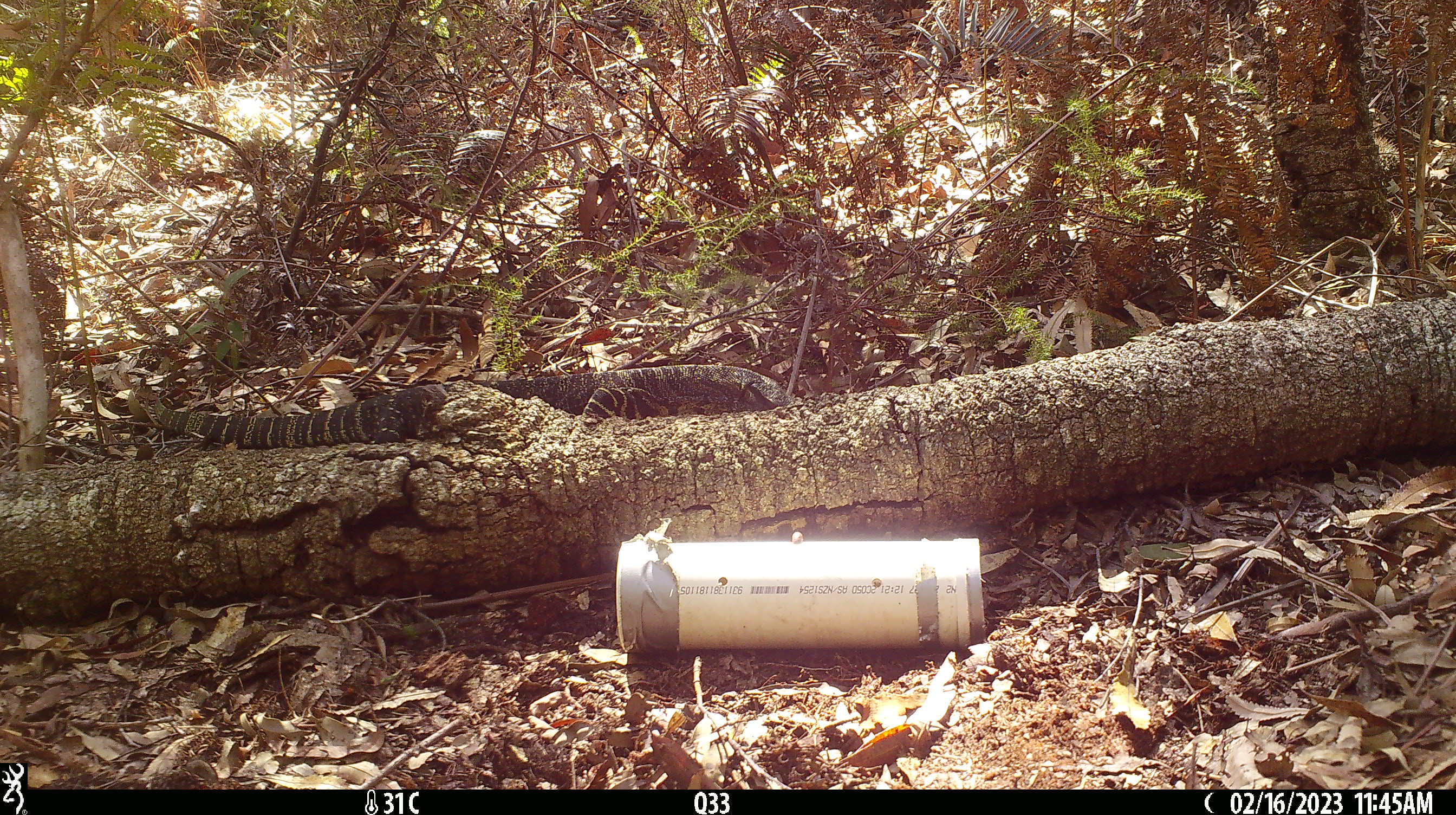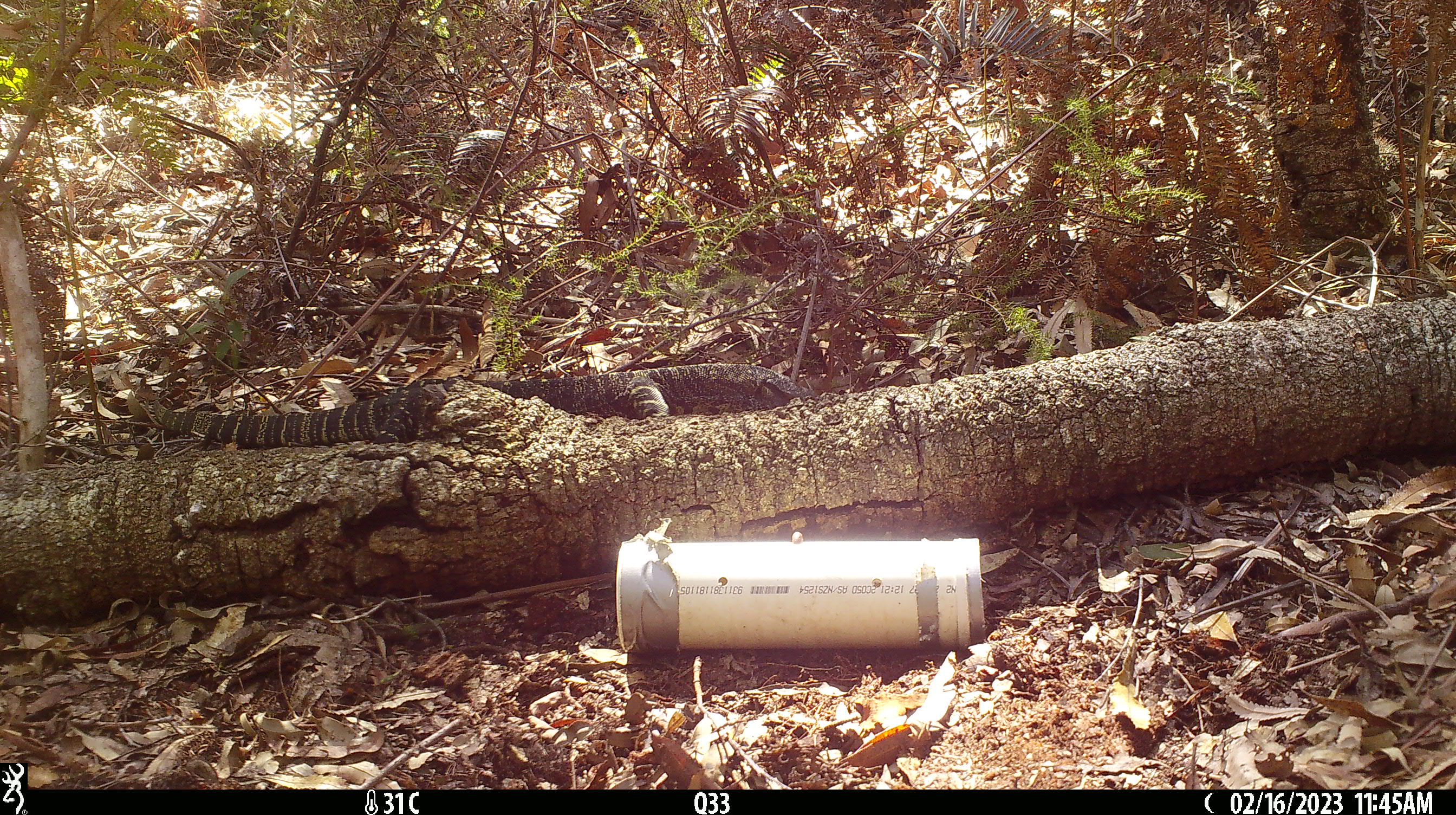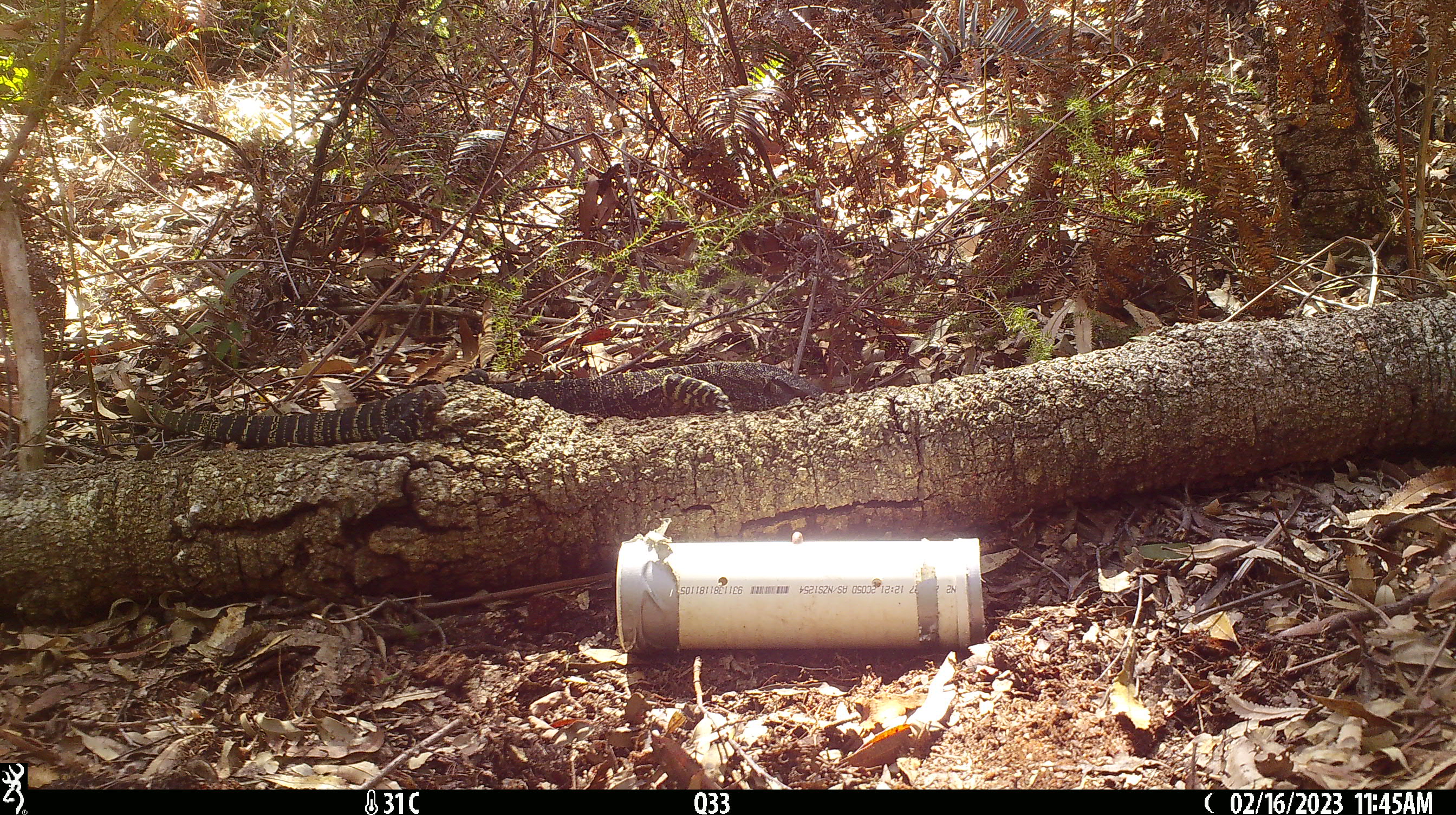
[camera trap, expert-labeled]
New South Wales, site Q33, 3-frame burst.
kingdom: Animalia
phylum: Chordata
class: Reptilia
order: Squamata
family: Varanidae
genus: Varanus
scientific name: Varanus varius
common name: lace monitor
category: goanna